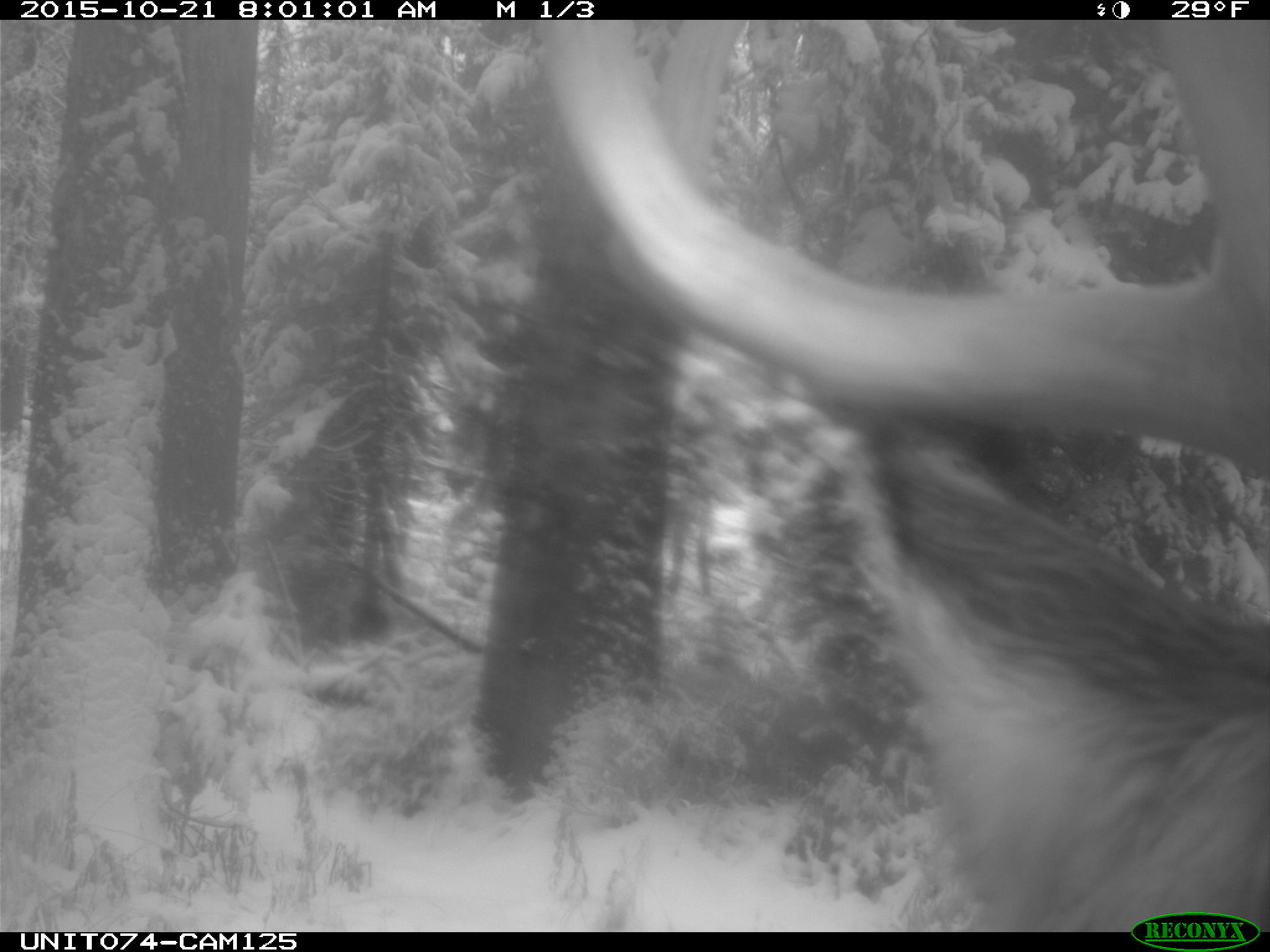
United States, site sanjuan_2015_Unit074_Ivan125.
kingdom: Animalia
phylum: Chordata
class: Mammalia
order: Artiodactyla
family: Cervidae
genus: Cervus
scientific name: Cervus elaphus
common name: red deer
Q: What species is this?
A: Cervus elaphus (red deer).